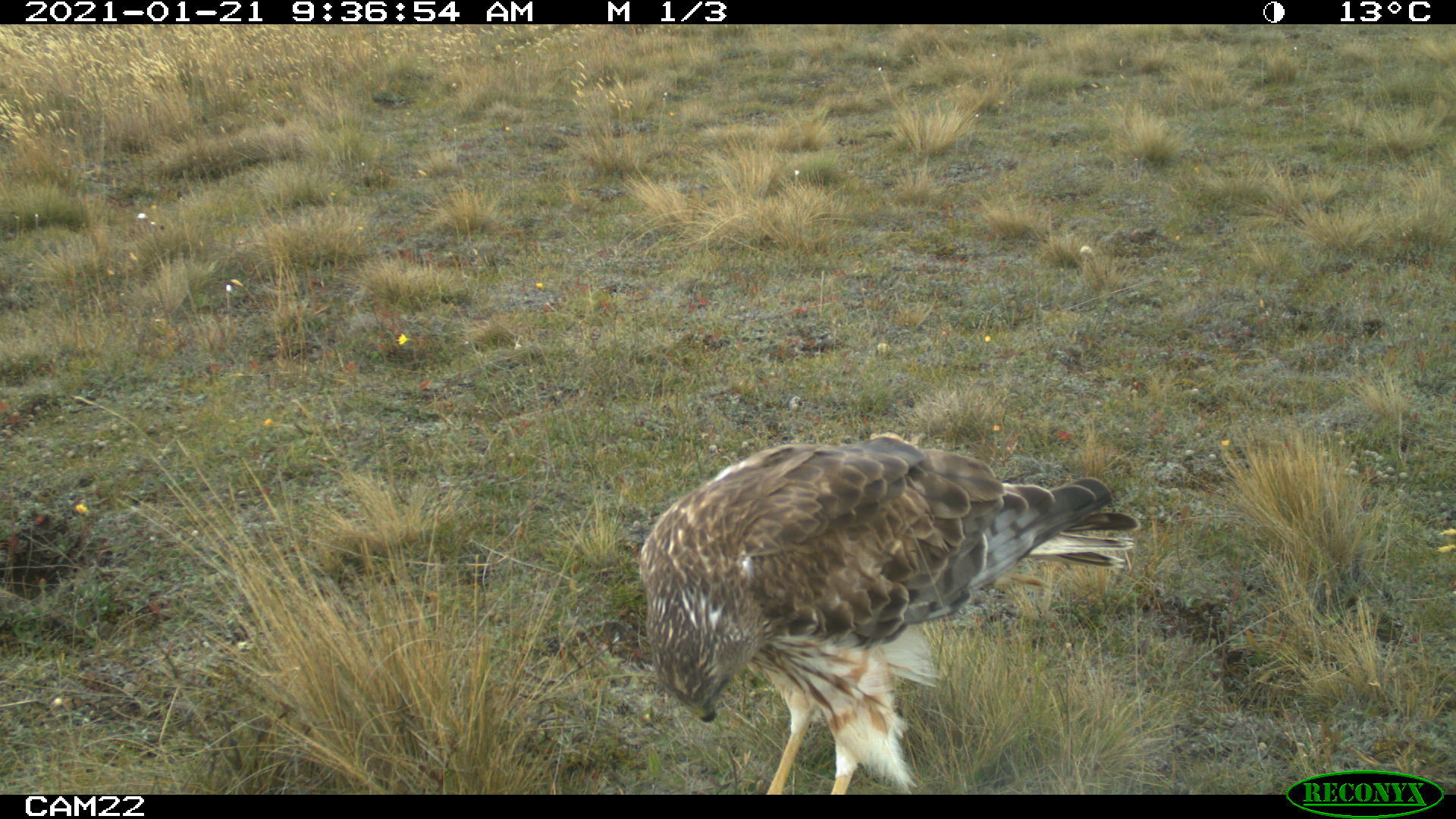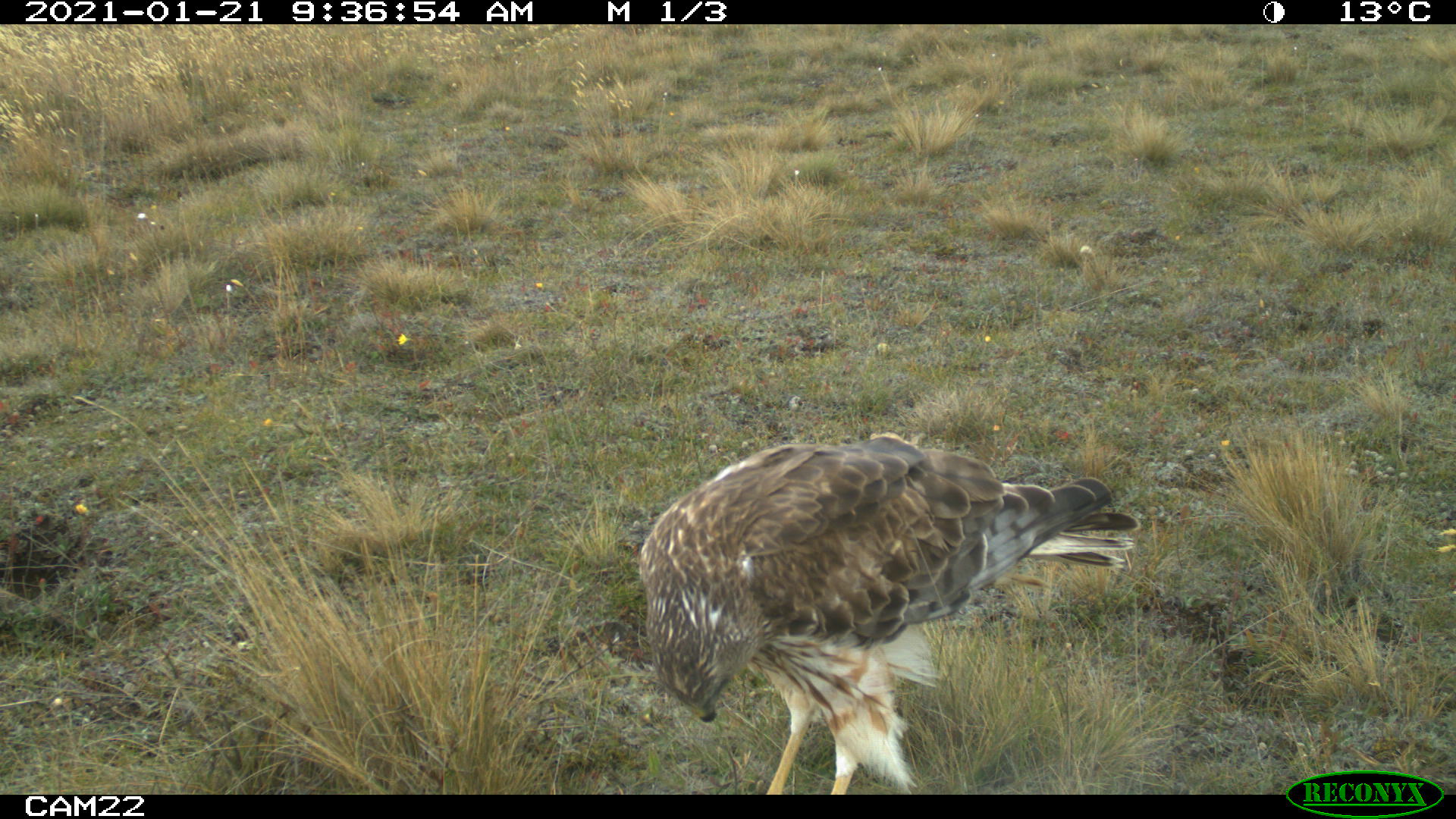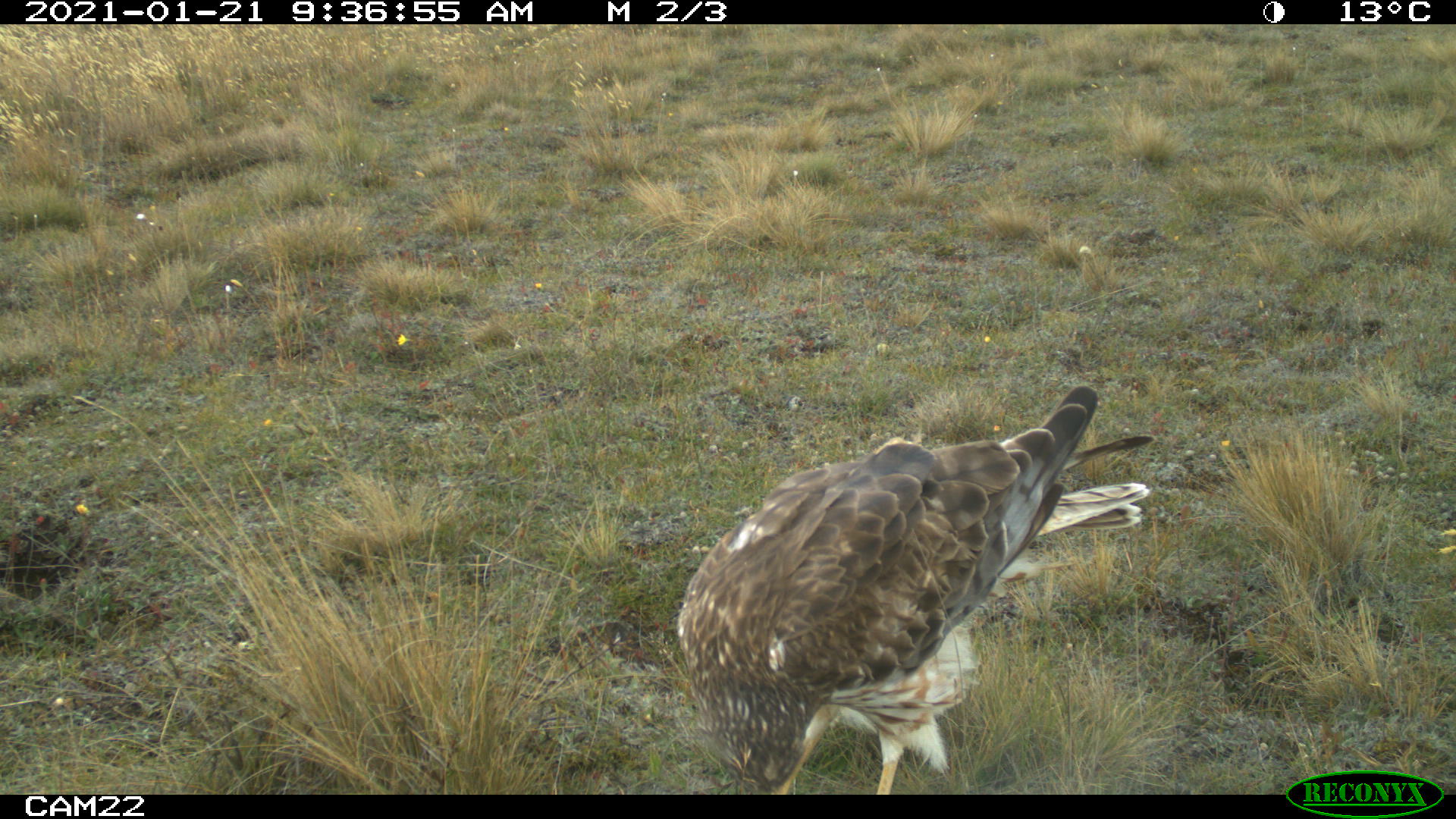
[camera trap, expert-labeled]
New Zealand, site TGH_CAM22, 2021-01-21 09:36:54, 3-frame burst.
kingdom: Animalia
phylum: Chordata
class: Aves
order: Accipitriformes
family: Accipitridae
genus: Circus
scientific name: Circus approximans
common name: swamp harrier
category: harrier